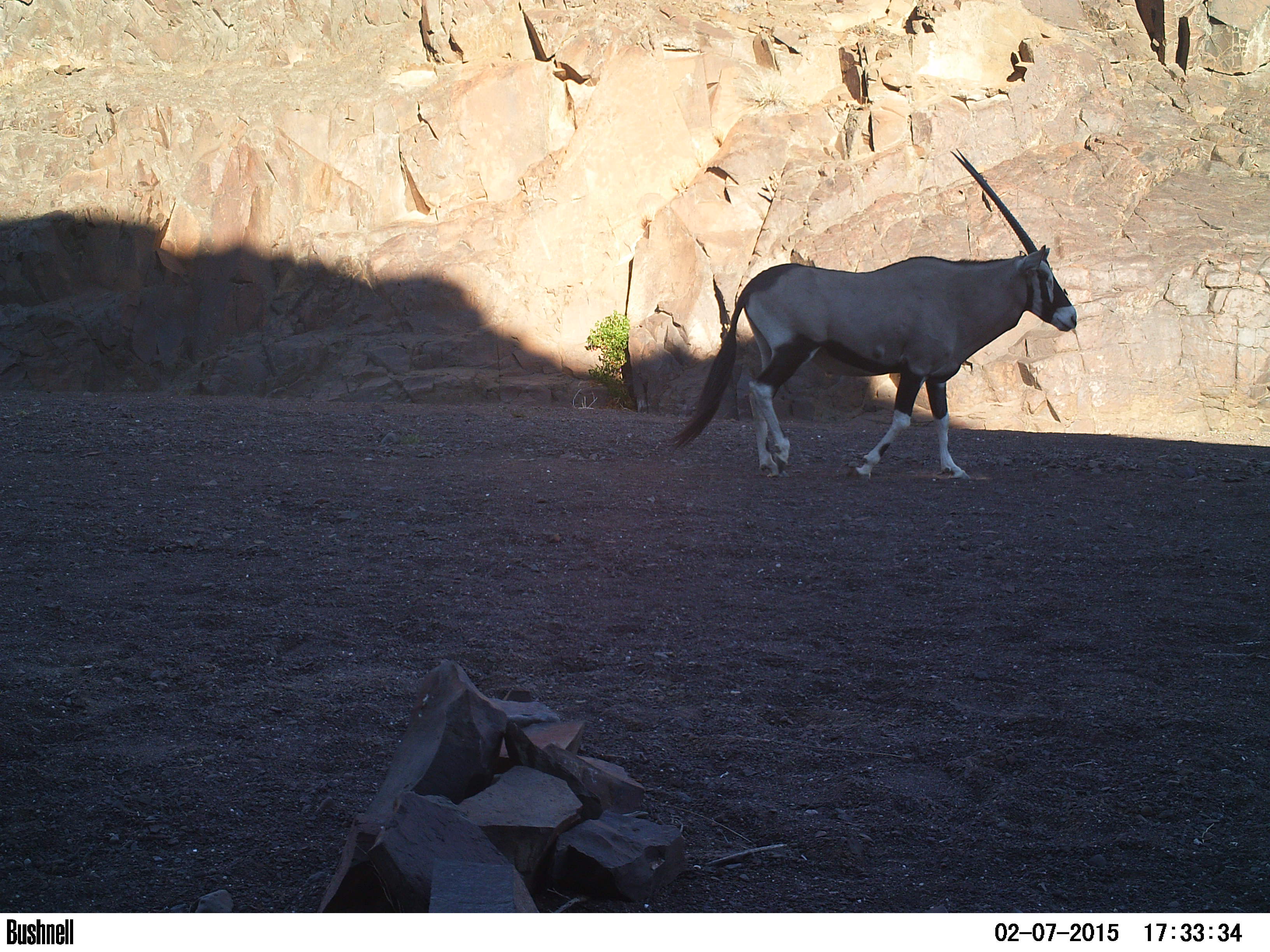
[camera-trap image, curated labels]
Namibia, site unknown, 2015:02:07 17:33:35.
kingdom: Animalia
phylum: Chordata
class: Mammalia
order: Artiodactyla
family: Bovidae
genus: Oryx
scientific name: Oryx gazella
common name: gemsbok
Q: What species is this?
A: Oryx gazella (gemsbok).